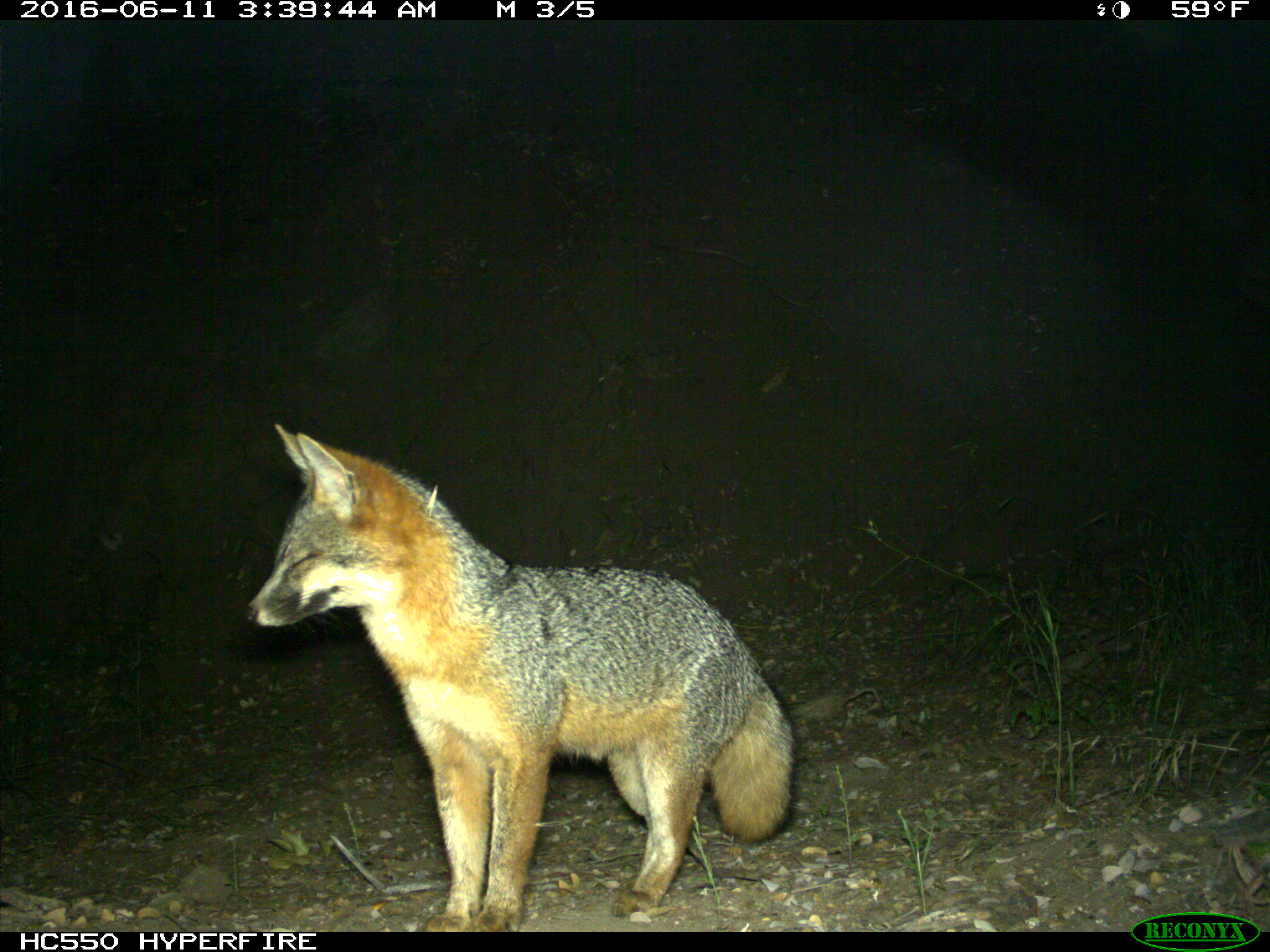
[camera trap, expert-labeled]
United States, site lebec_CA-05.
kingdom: Animalia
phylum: Chordata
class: Mammalia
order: Carnivora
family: Canidae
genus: Urocyon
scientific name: Urocyon cinereoargenteus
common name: gray fox